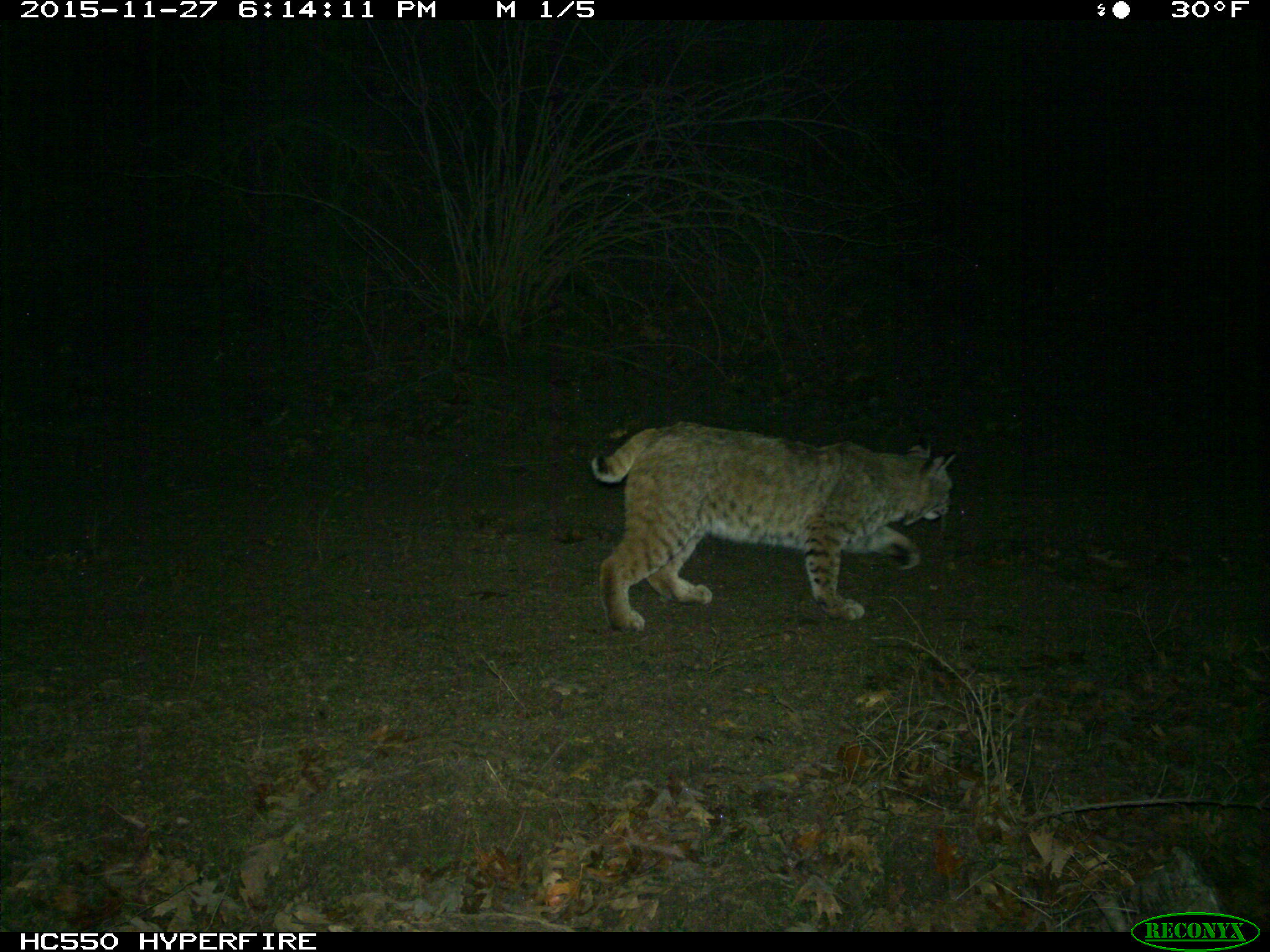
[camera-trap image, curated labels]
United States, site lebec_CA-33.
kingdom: Animalia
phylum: Chordata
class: Mammalia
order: Carnivora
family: Felidae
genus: Lynx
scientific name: Lynx rufus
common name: bobcat